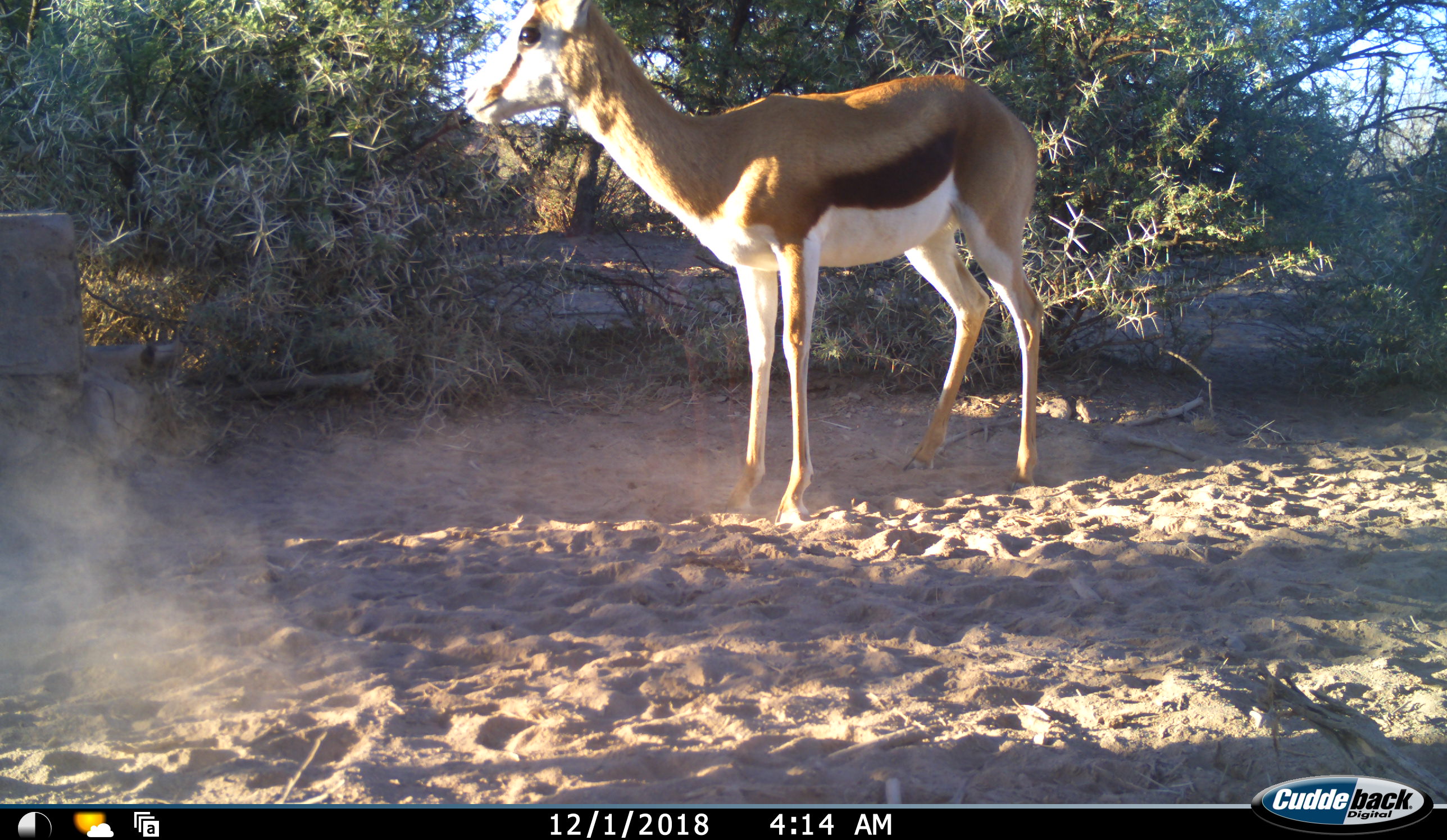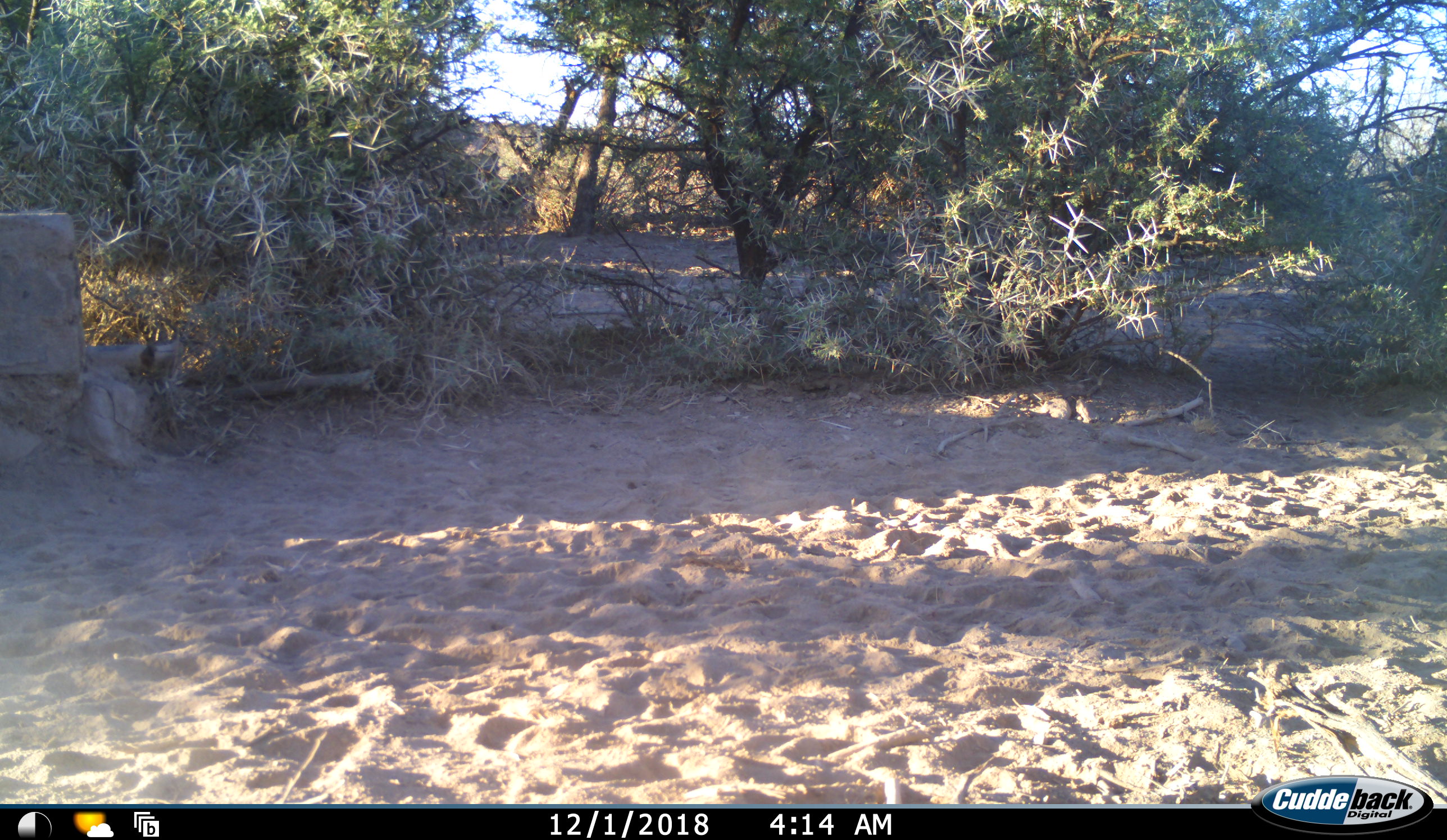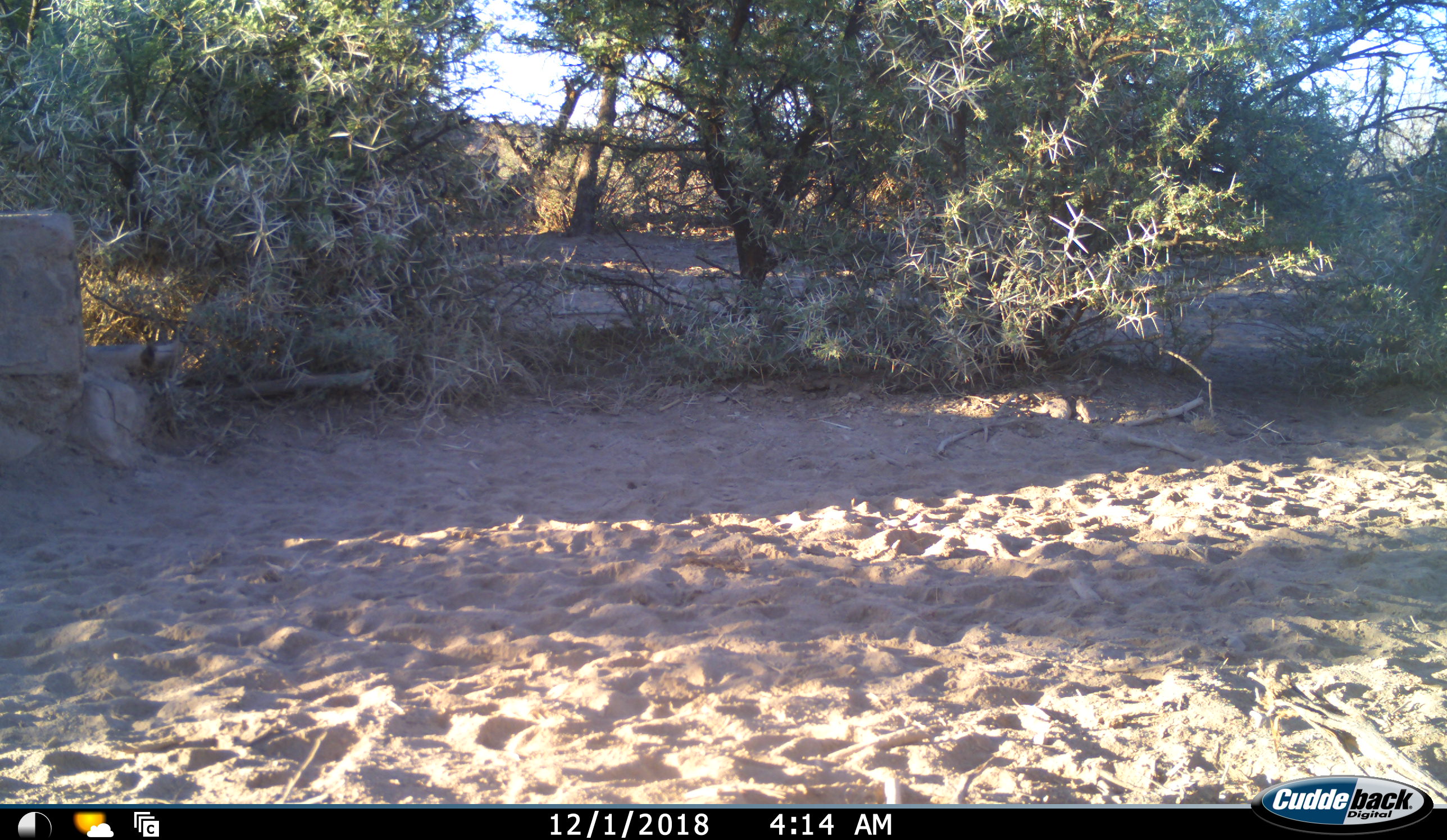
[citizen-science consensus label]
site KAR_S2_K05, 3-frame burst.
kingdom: Animalia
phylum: Chordata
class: Mammalia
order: Artiodactyla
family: Bovidae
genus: Antidorcas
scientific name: Antidorcas marsupialis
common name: springbok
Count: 1.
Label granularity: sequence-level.